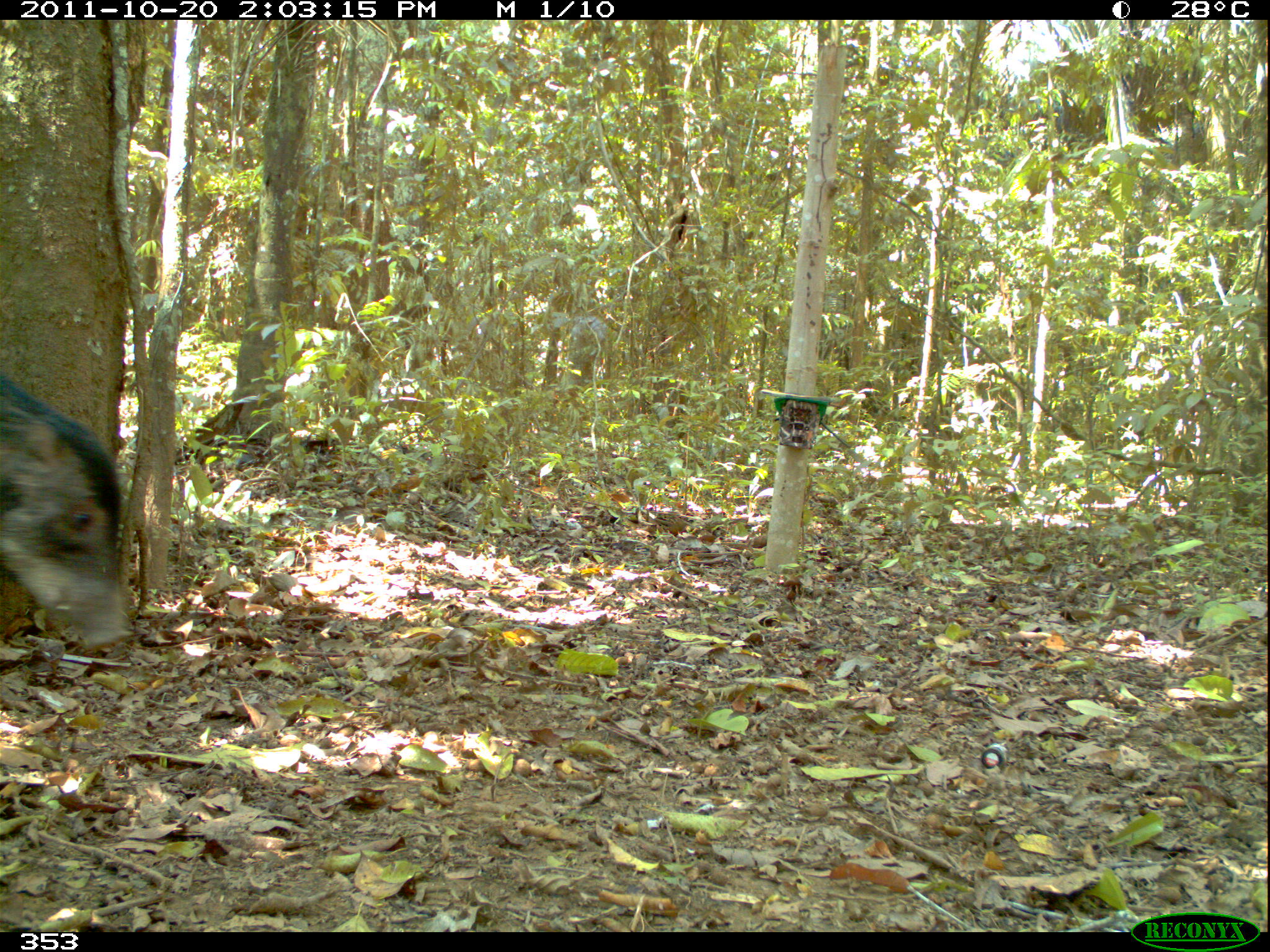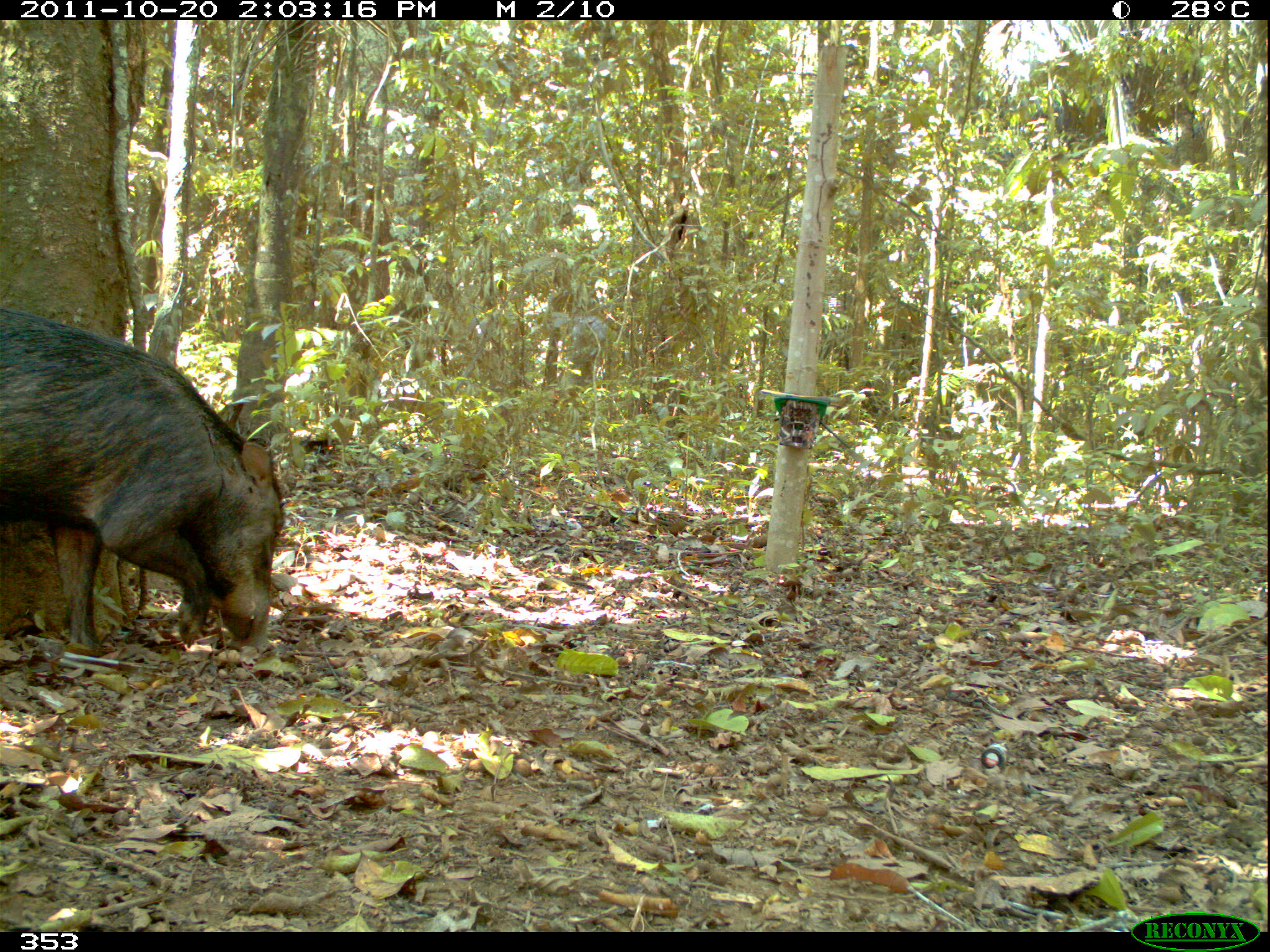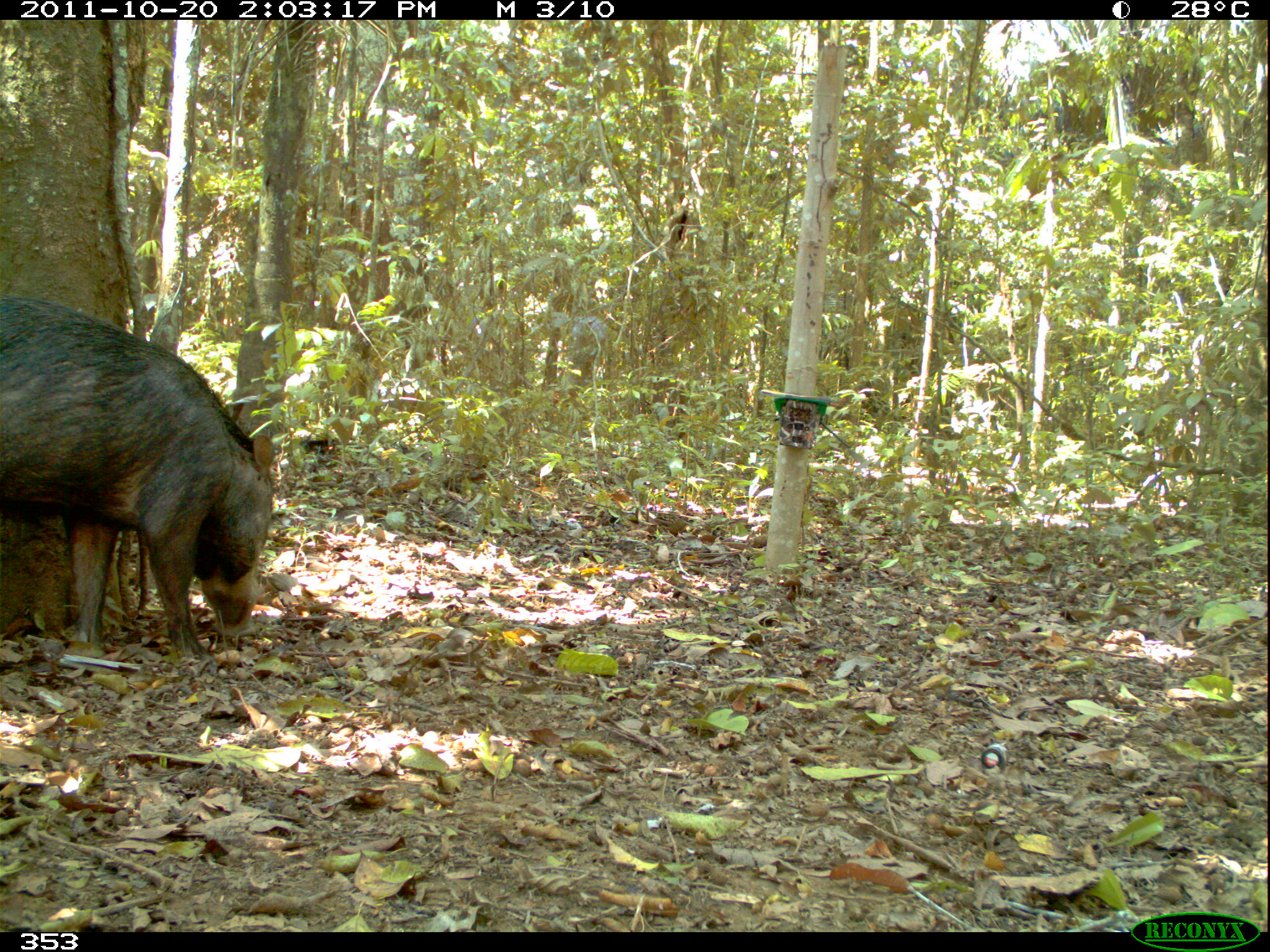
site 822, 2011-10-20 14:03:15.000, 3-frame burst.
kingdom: Animalia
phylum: Chordata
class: Mammalia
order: Artiodactyla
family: Tayassuidae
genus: Tayassu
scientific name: Tayassu pecari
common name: white-lipped peccary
Tayassu pecari (white-lipped peccary).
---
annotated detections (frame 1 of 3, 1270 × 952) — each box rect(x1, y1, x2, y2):
tayassu pecari: rect(0, 372, 133, 648)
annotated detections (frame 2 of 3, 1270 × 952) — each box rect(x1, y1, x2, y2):
tayassu pecari: rect(0, 305, 285, 653)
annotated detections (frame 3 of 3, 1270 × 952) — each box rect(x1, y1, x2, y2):
tayassu pecari: rect(0, 292, 274, 666)